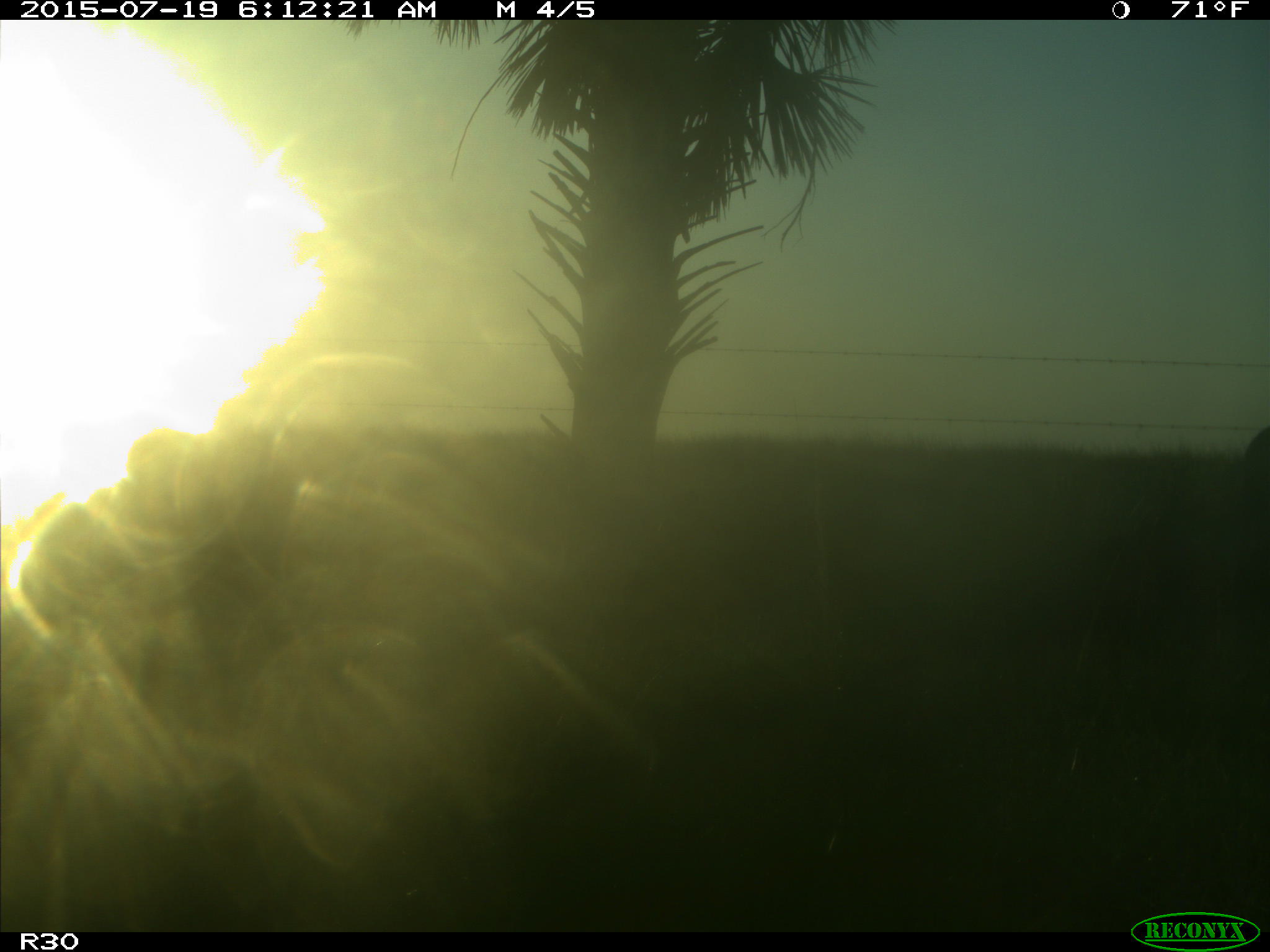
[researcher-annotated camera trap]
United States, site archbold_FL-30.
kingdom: Animalia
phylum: Chordata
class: Mammalia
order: Artiodactyla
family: Bovidae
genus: Bos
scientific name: Bos taurus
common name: domestic cow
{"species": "Bos taurus (domestic cow)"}